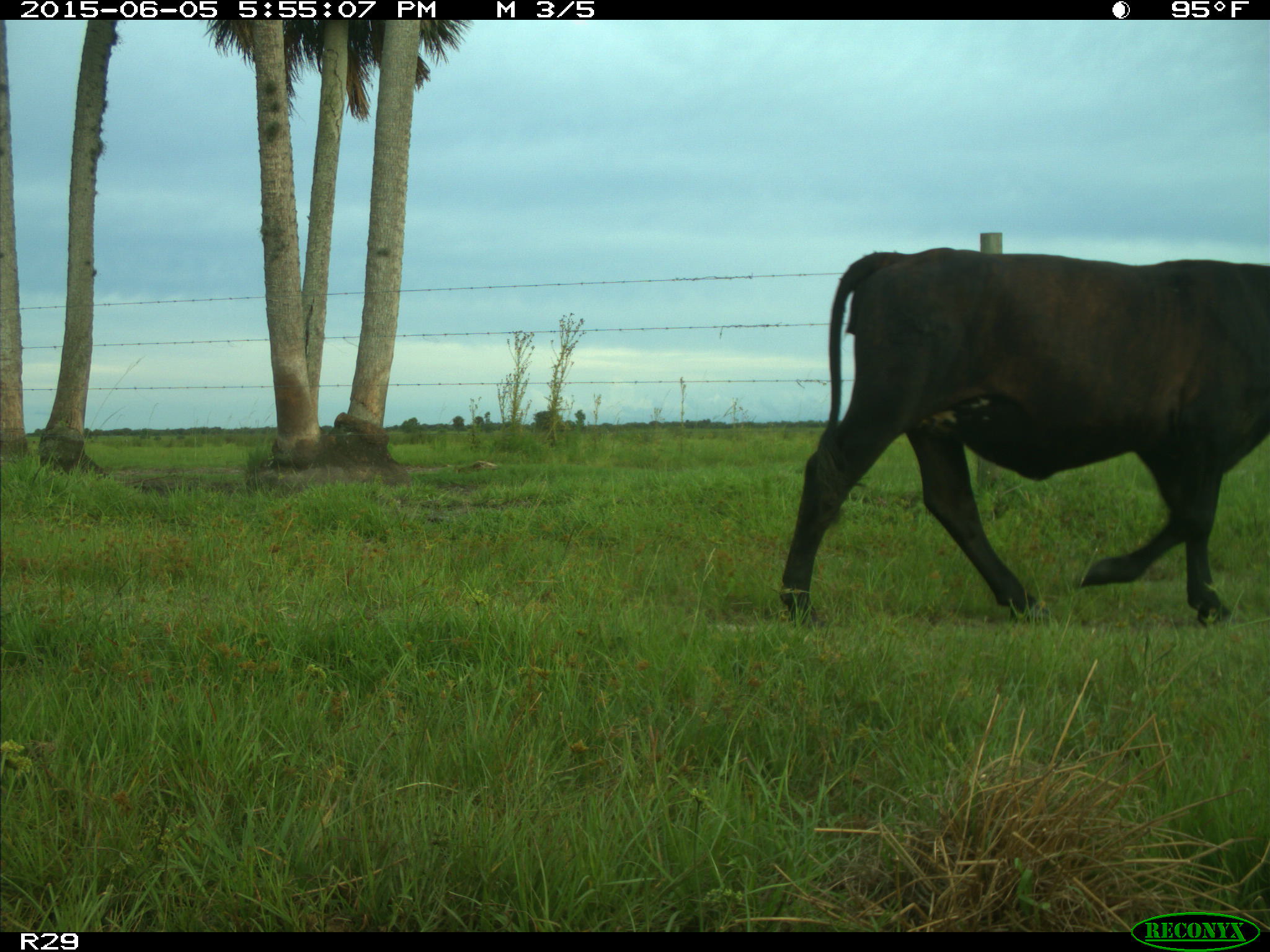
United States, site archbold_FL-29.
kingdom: Animalia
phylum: Chordata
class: Mammalia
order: Artiodactyla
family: Bovidae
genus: Bos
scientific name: Bos taurus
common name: domestic cow